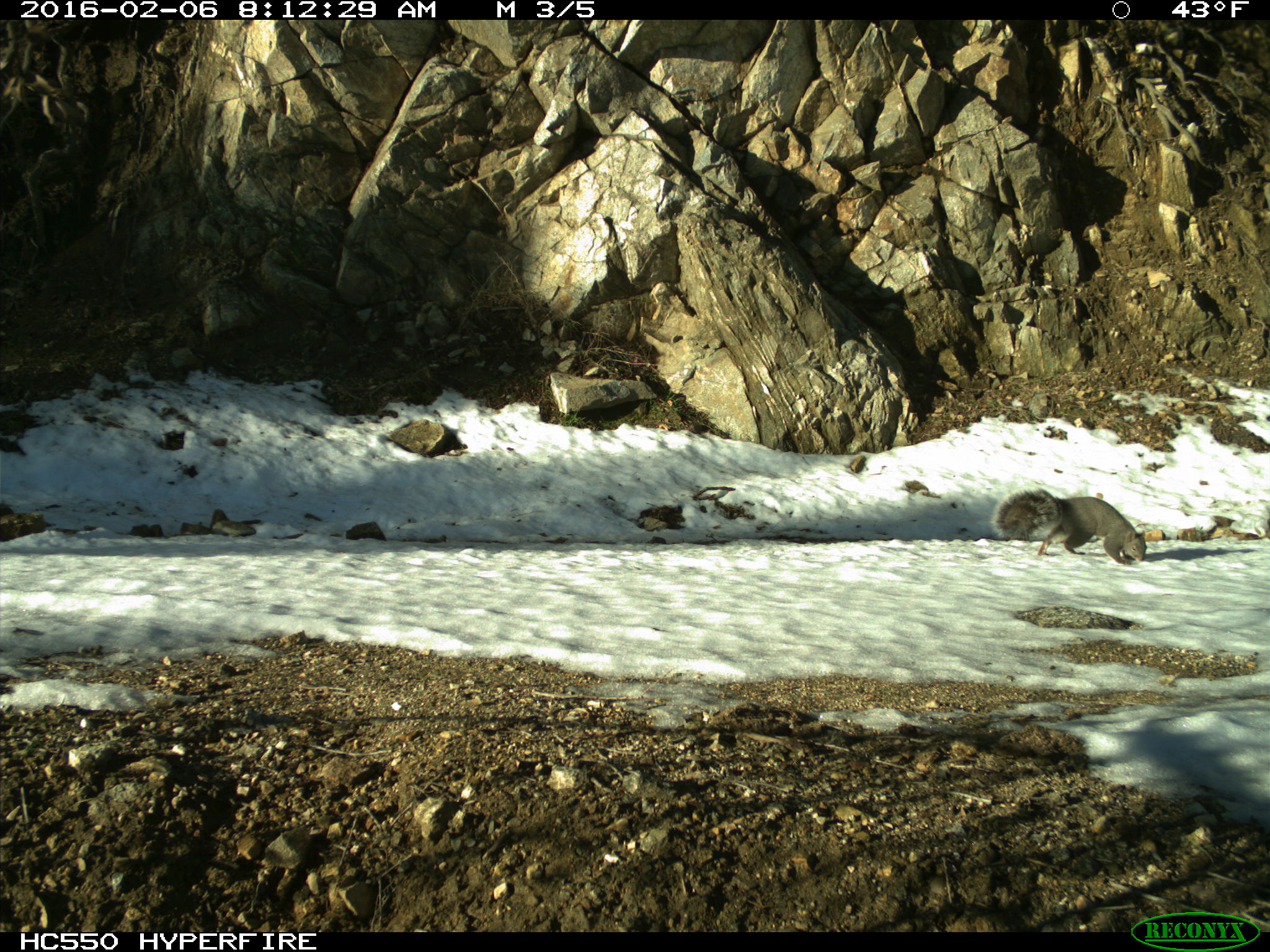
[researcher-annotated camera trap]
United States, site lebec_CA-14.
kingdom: Animalia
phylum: Chordata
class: Mammalia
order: Rodentia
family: Sciuridae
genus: Sciurus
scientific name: Sciurus carolinensis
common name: eastern gray squirrel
Sciurus carolinensis (eastern gray squirrel).